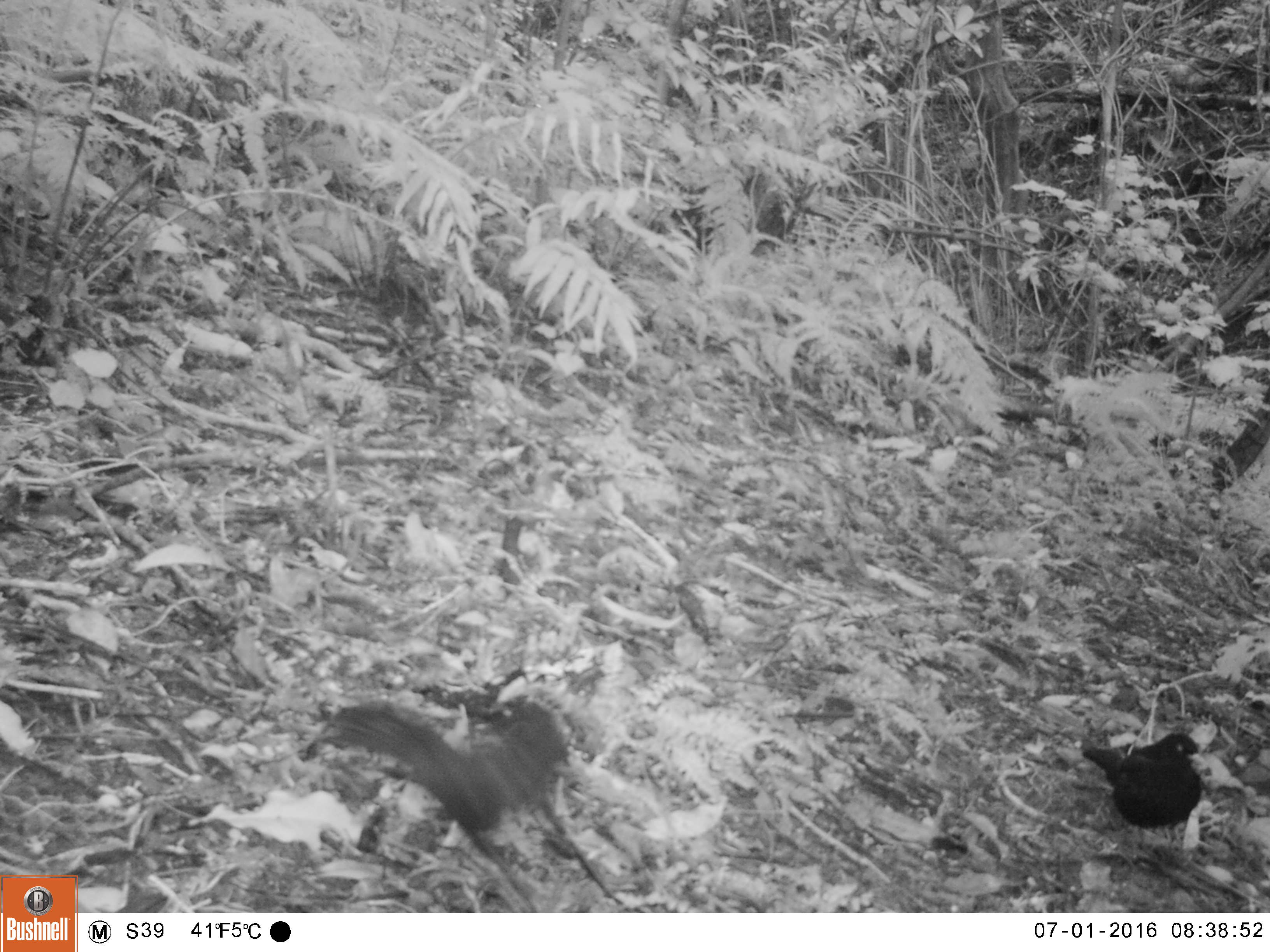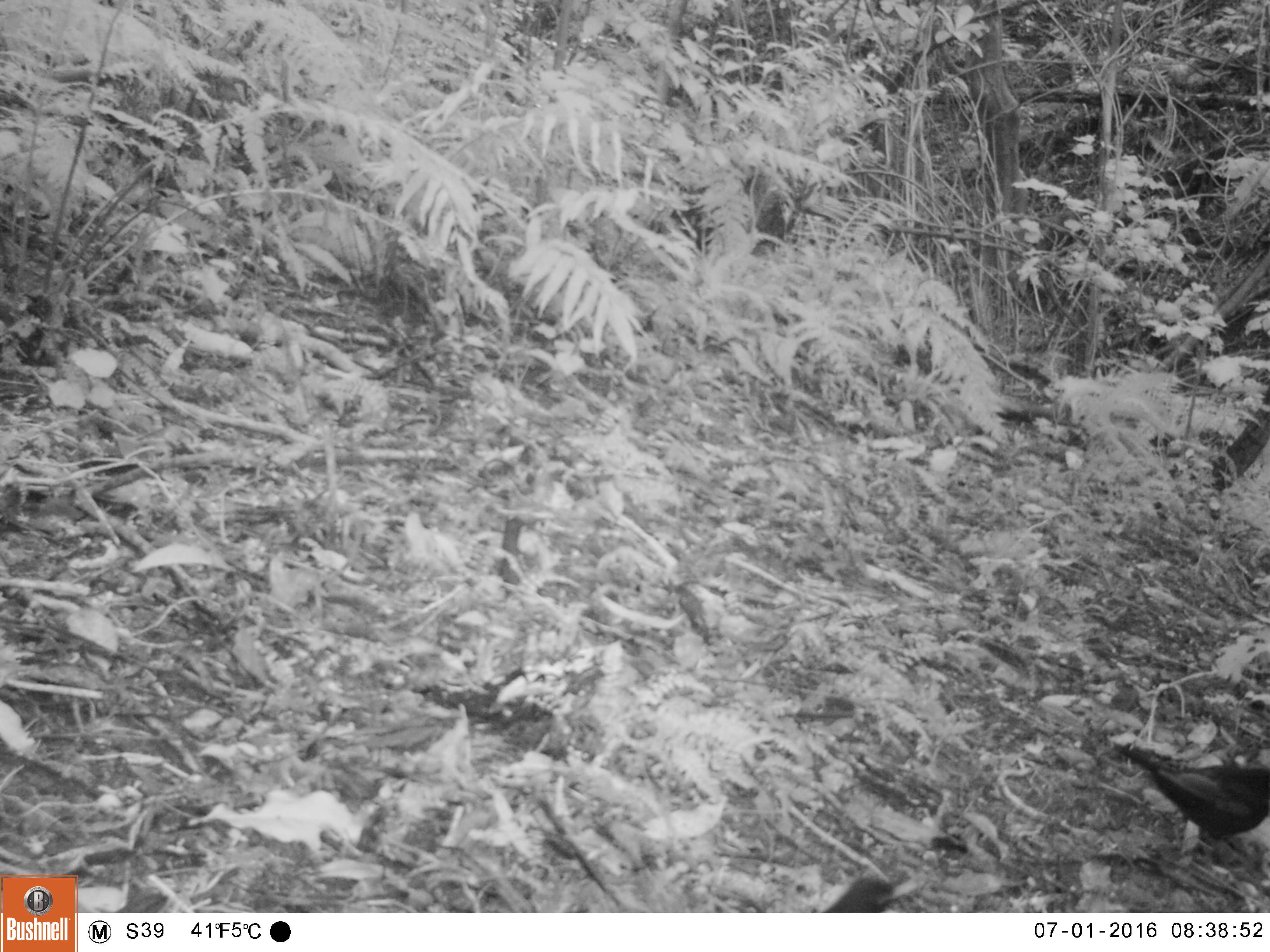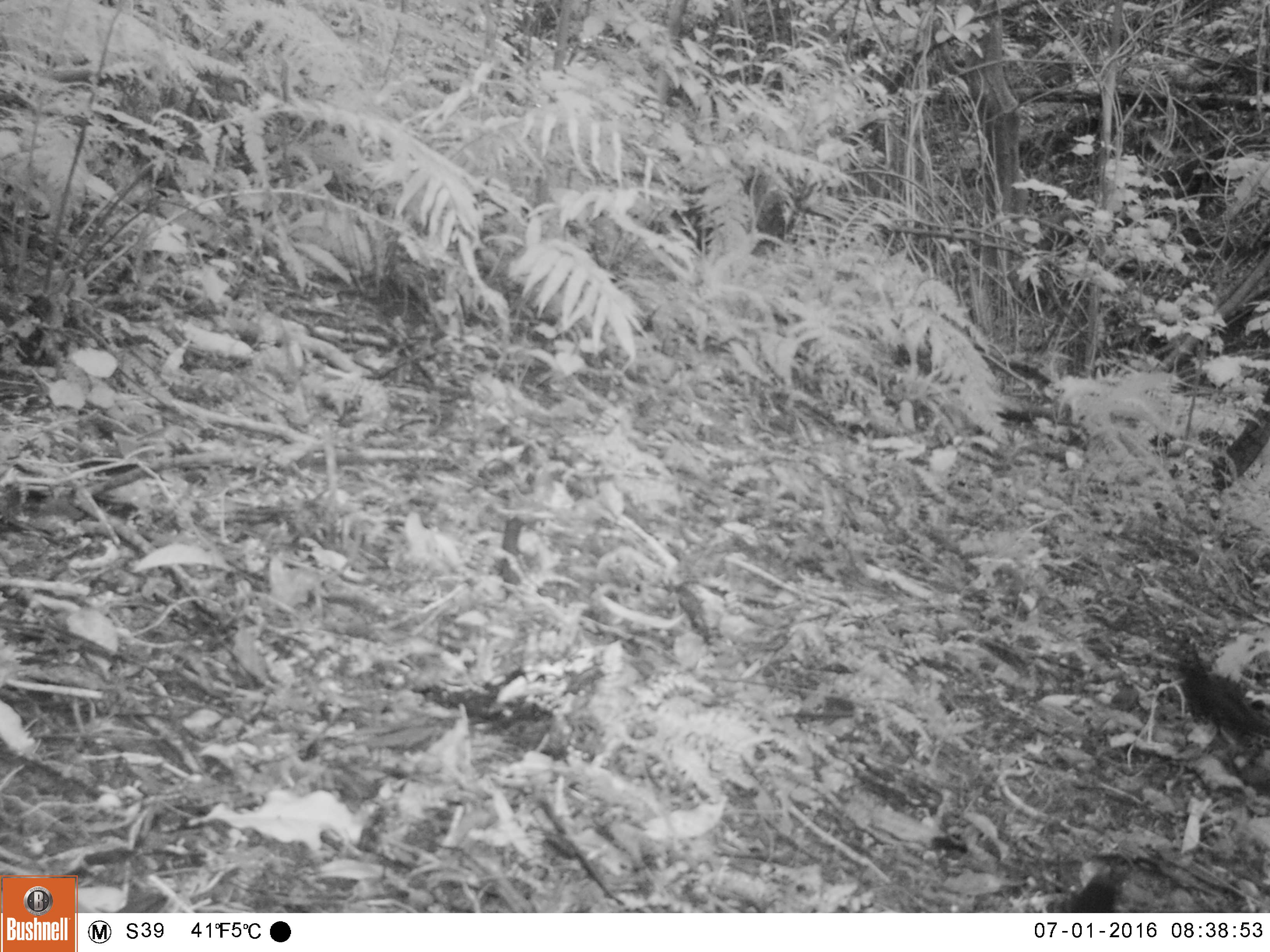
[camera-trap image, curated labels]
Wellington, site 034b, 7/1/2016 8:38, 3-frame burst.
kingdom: Animalia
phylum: Chordata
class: Aves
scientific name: Aves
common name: bird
Bird (Aves).